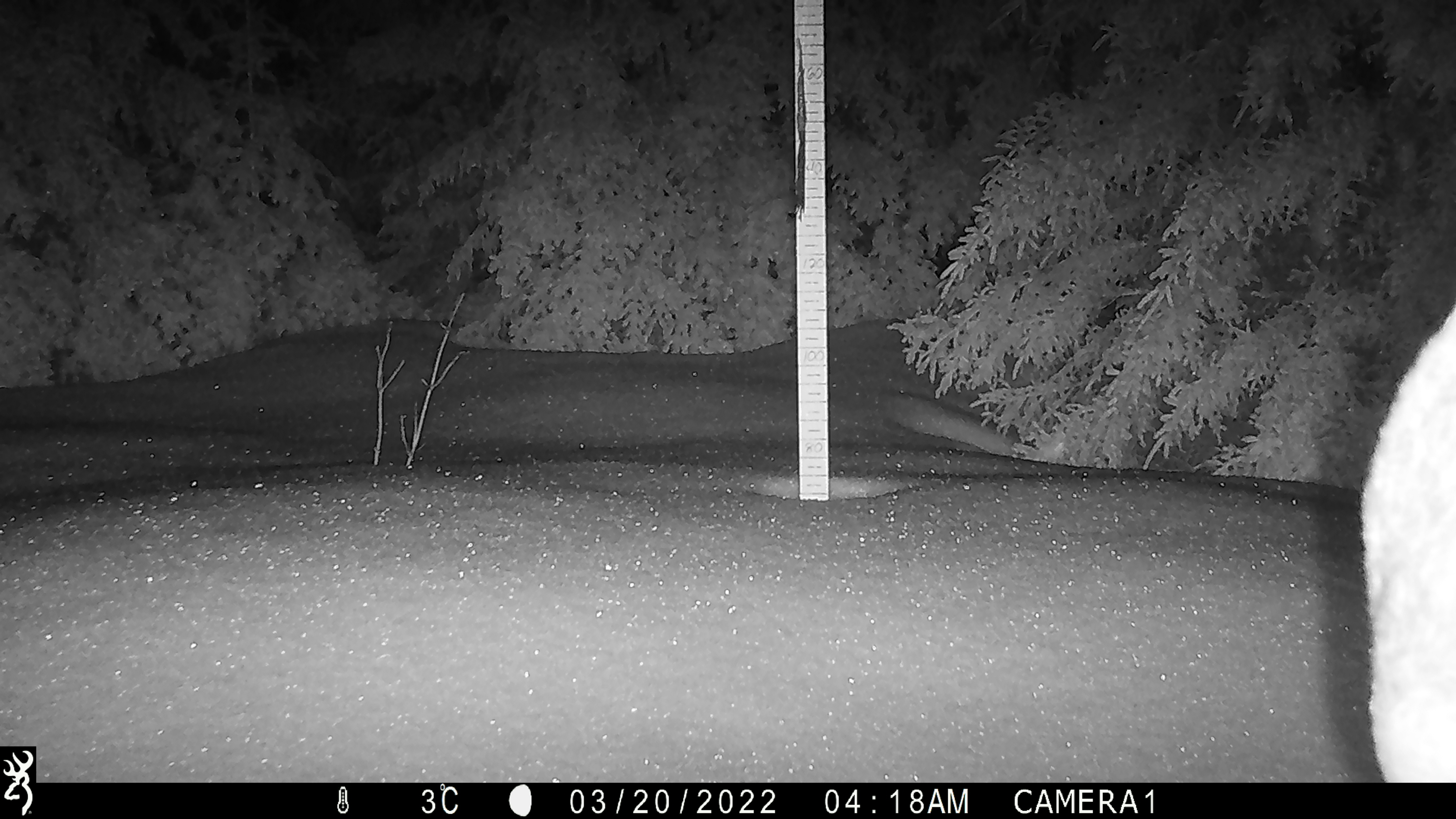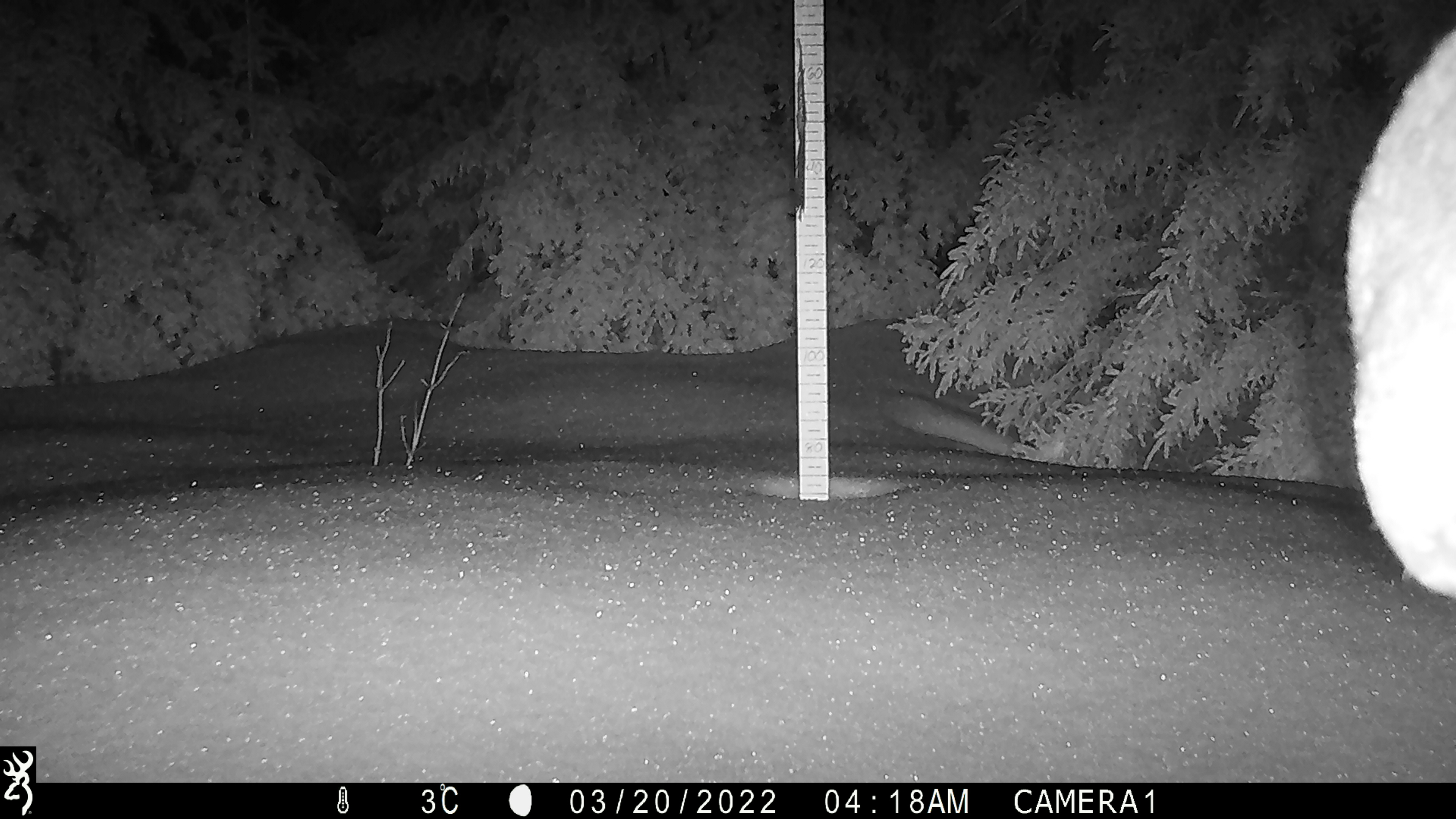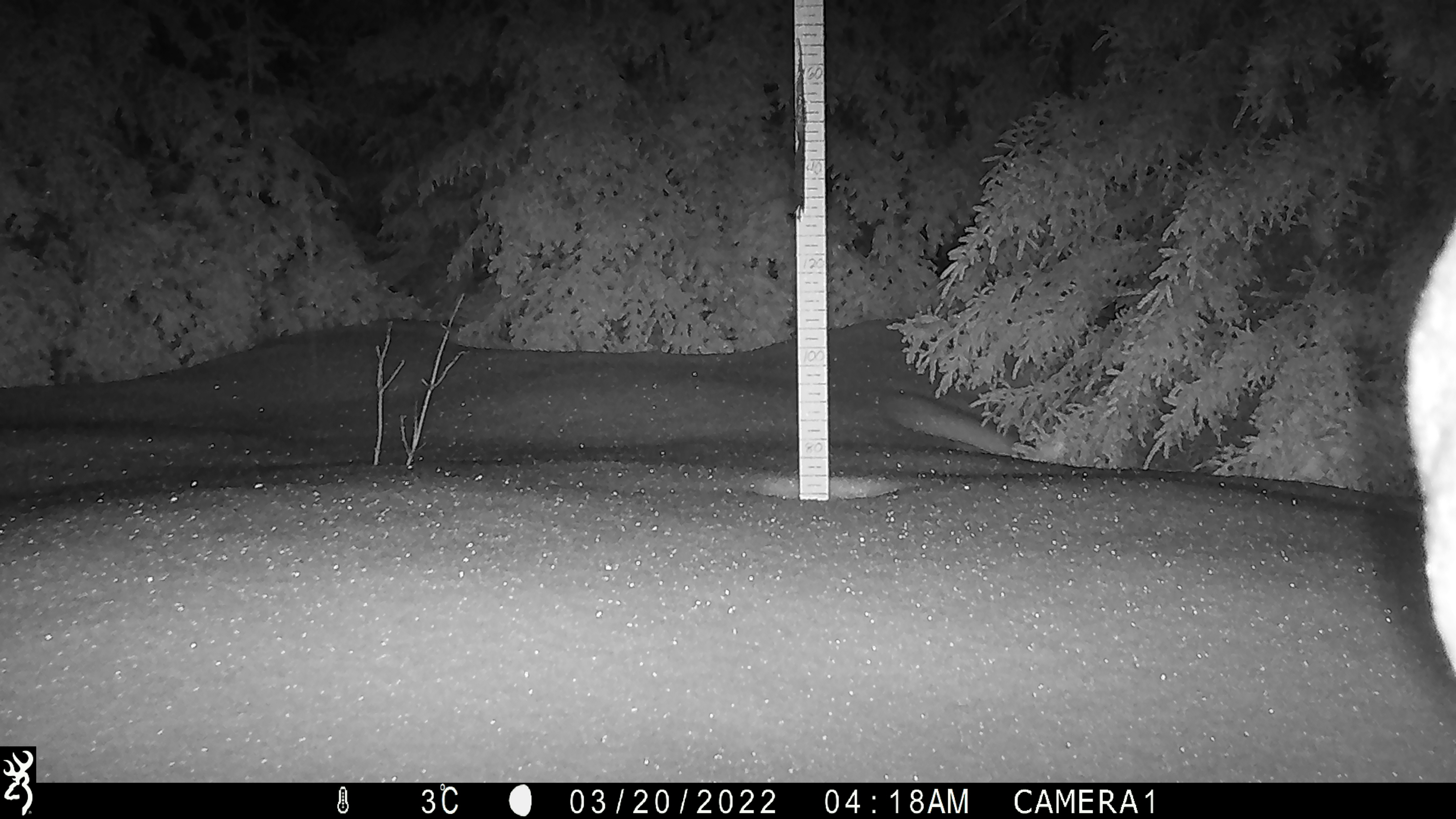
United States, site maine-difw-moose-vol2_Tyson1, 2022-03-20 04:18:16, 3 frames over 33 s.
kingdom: Animalia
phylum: Chordata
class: Mammalia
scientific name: Mammalia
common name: mammal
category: mammal sp.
Mammal sp. (mammal) (Mammalia).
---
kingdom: Animalia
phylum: Chordata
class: Mammalia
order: Artiodactyla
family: Cervidae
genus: Alces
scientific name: Alces alces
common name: moose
Moose (Alces alces).